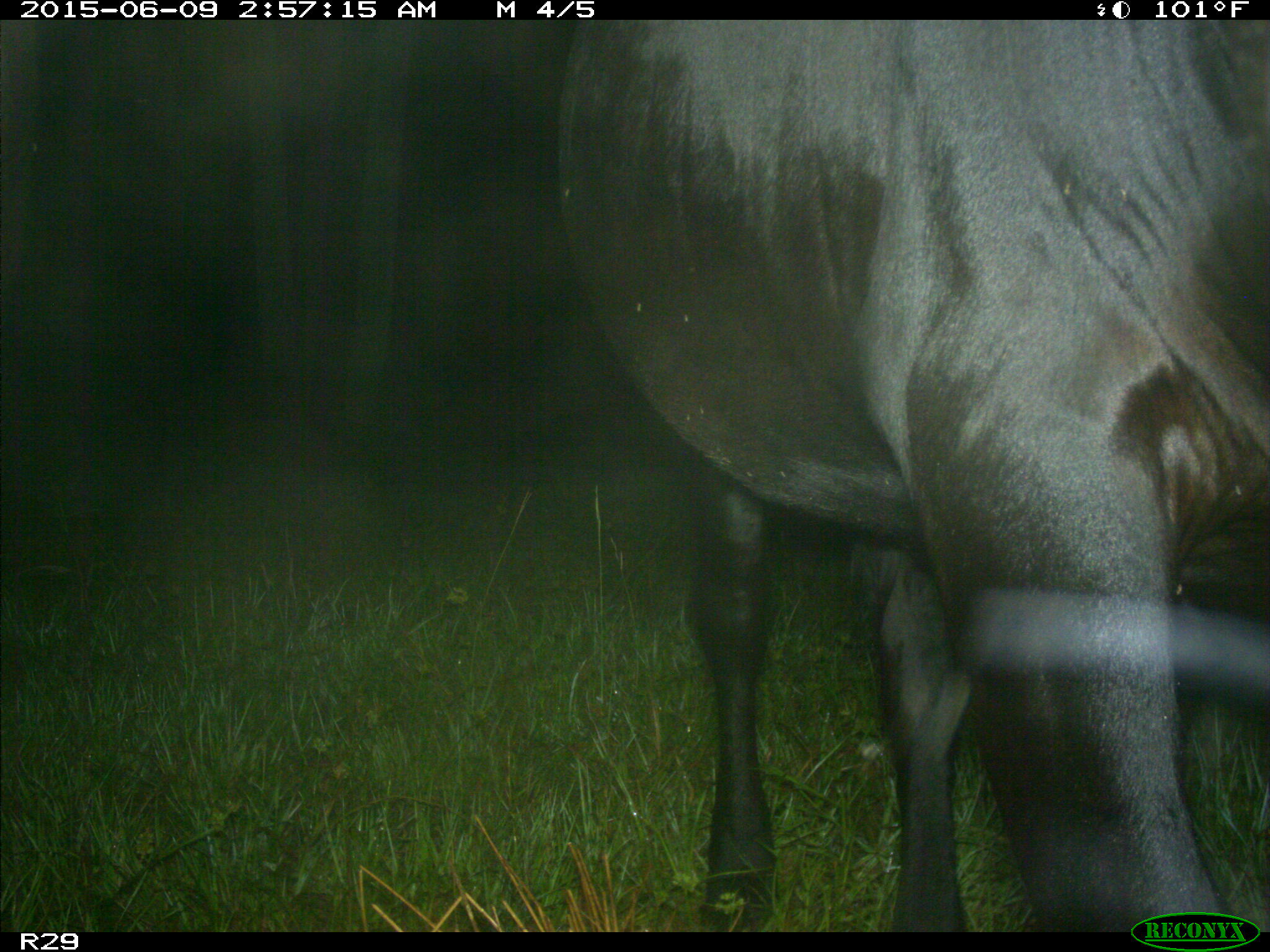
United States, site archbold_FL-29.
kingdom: Animalia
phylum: Chordata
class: Mammalia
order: Artiodactyla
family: Bovidae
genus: Bos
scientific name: Bos taurus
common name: domestic cow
Bos taurus (domestic cow).